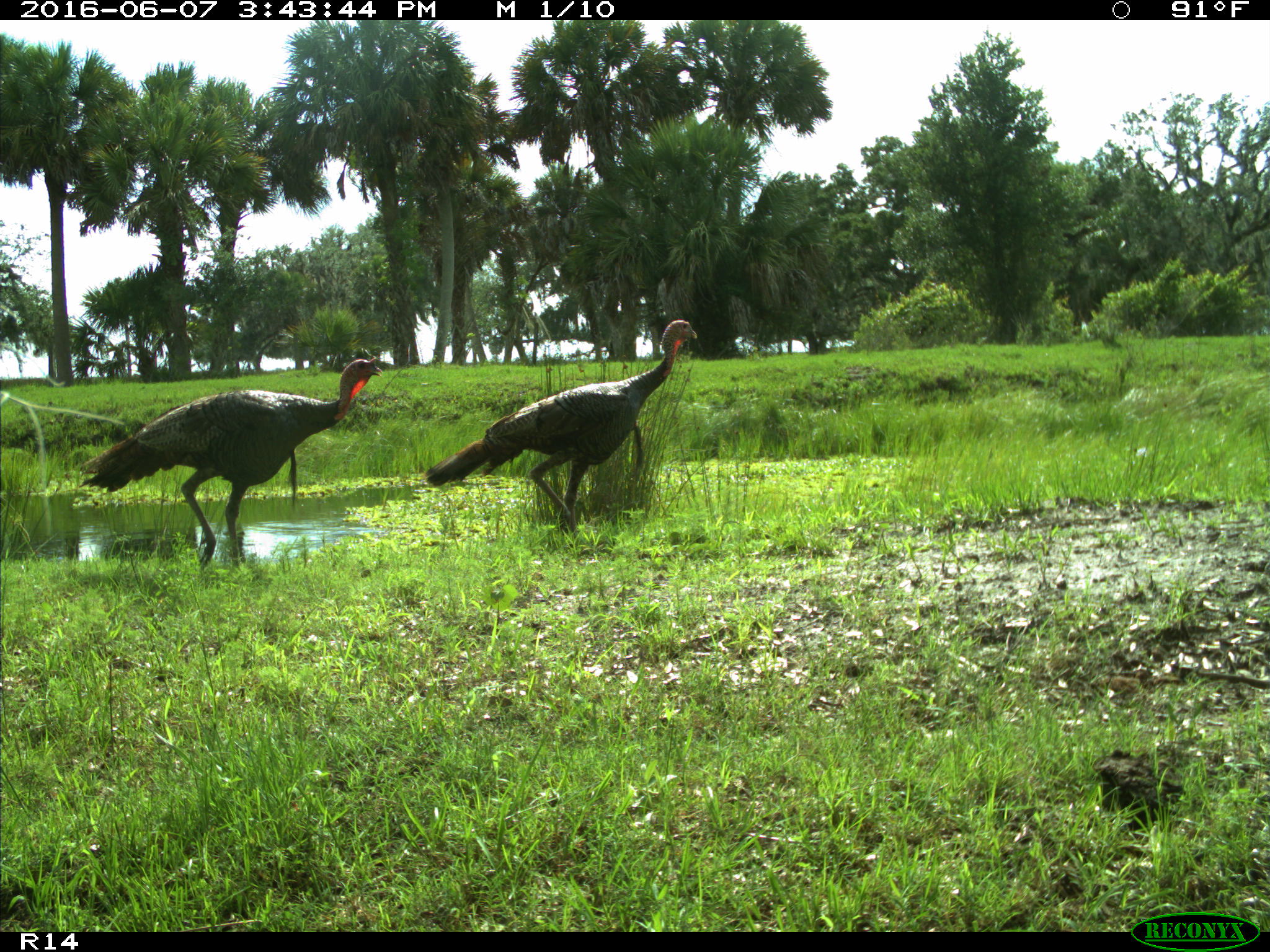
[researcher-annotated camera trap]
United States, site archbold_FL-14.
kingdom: Animalia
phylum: Chordata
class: Aves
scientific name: Aves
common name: birds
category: unidentified bird